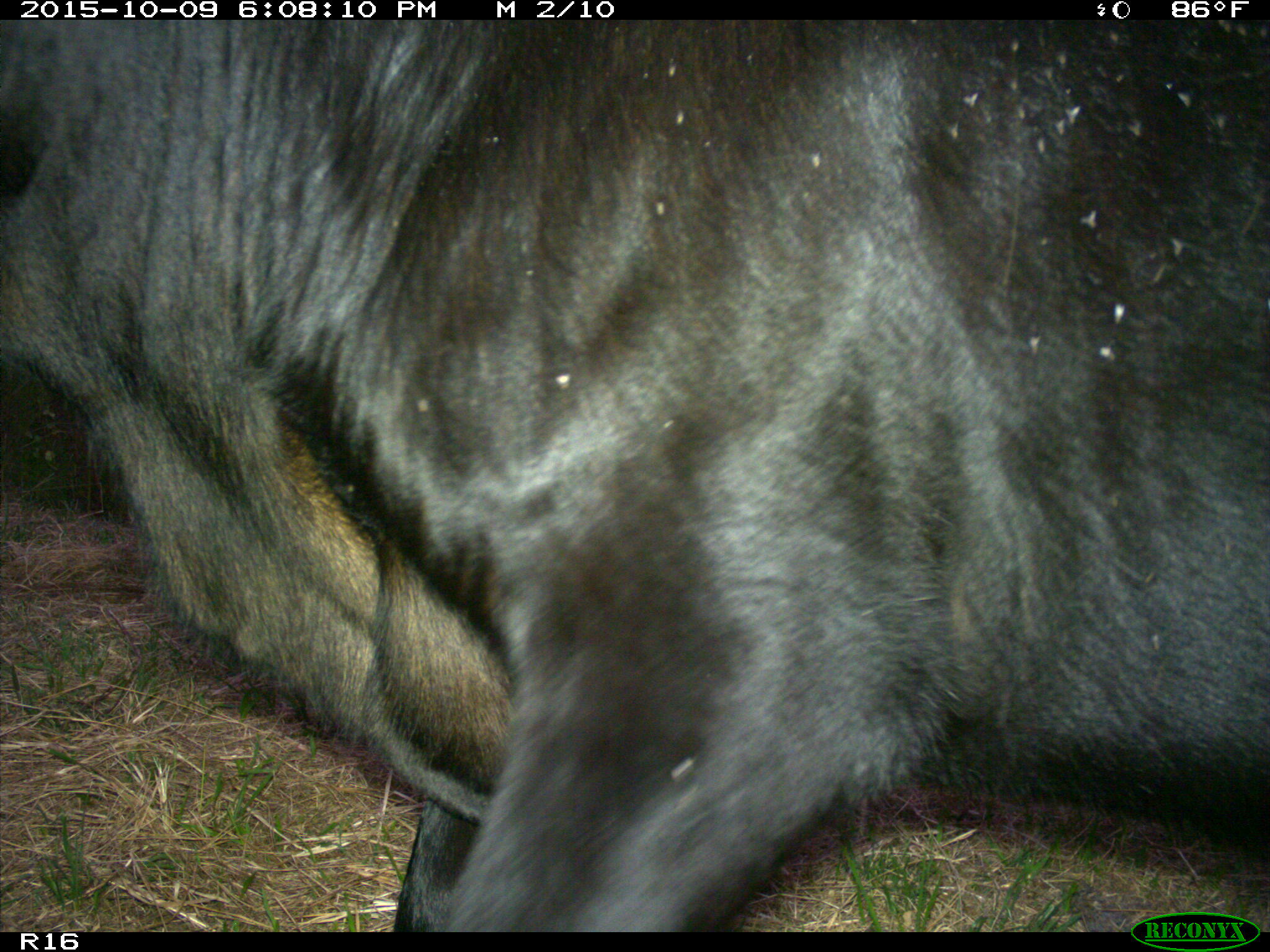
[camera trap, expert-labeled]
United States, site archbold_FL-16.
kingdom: Animalia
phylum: Chordata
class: Mammalia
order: Artiodactyla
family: Bovidae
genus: Bos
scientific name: Bos taurus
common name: domestic cow